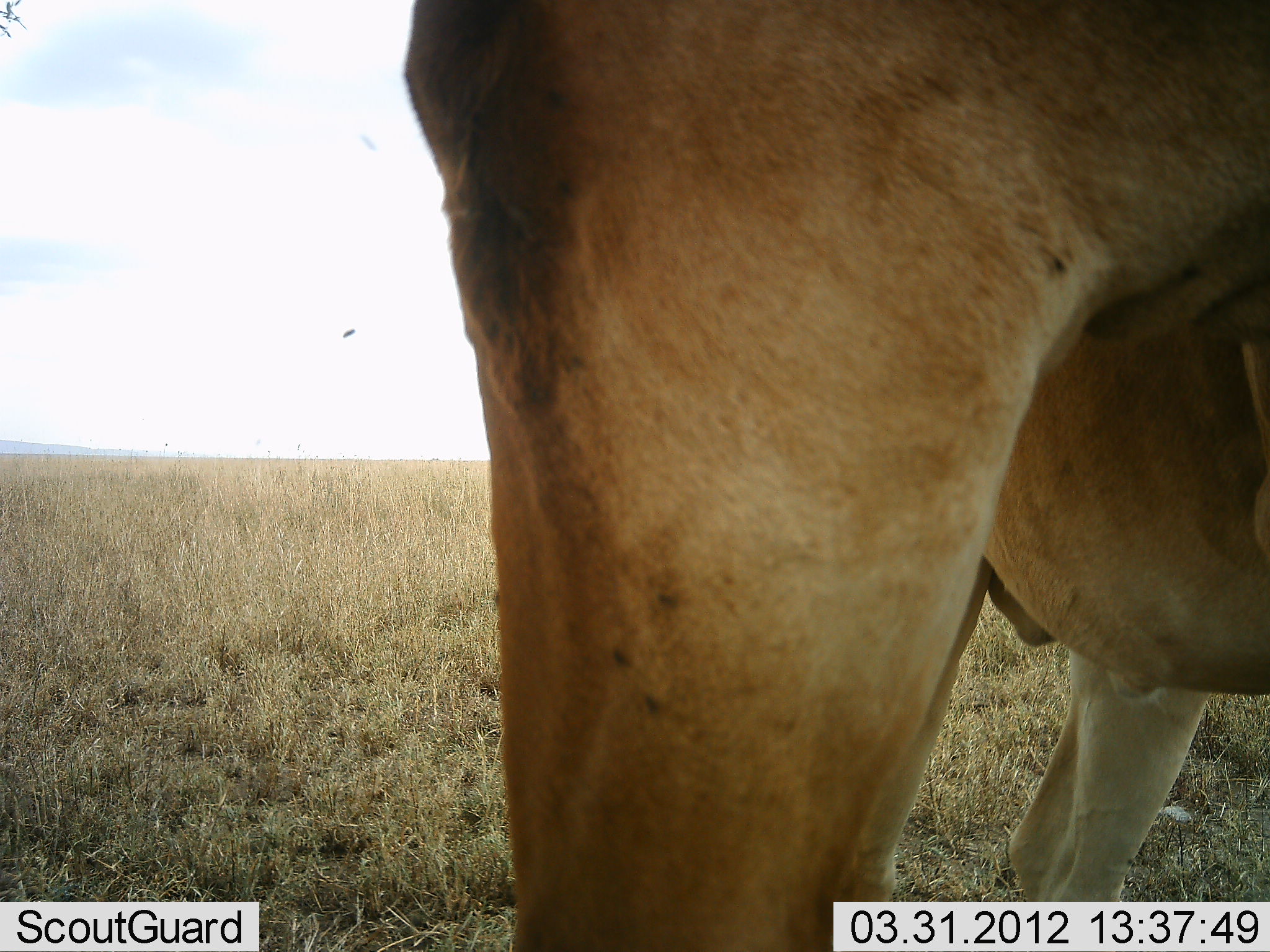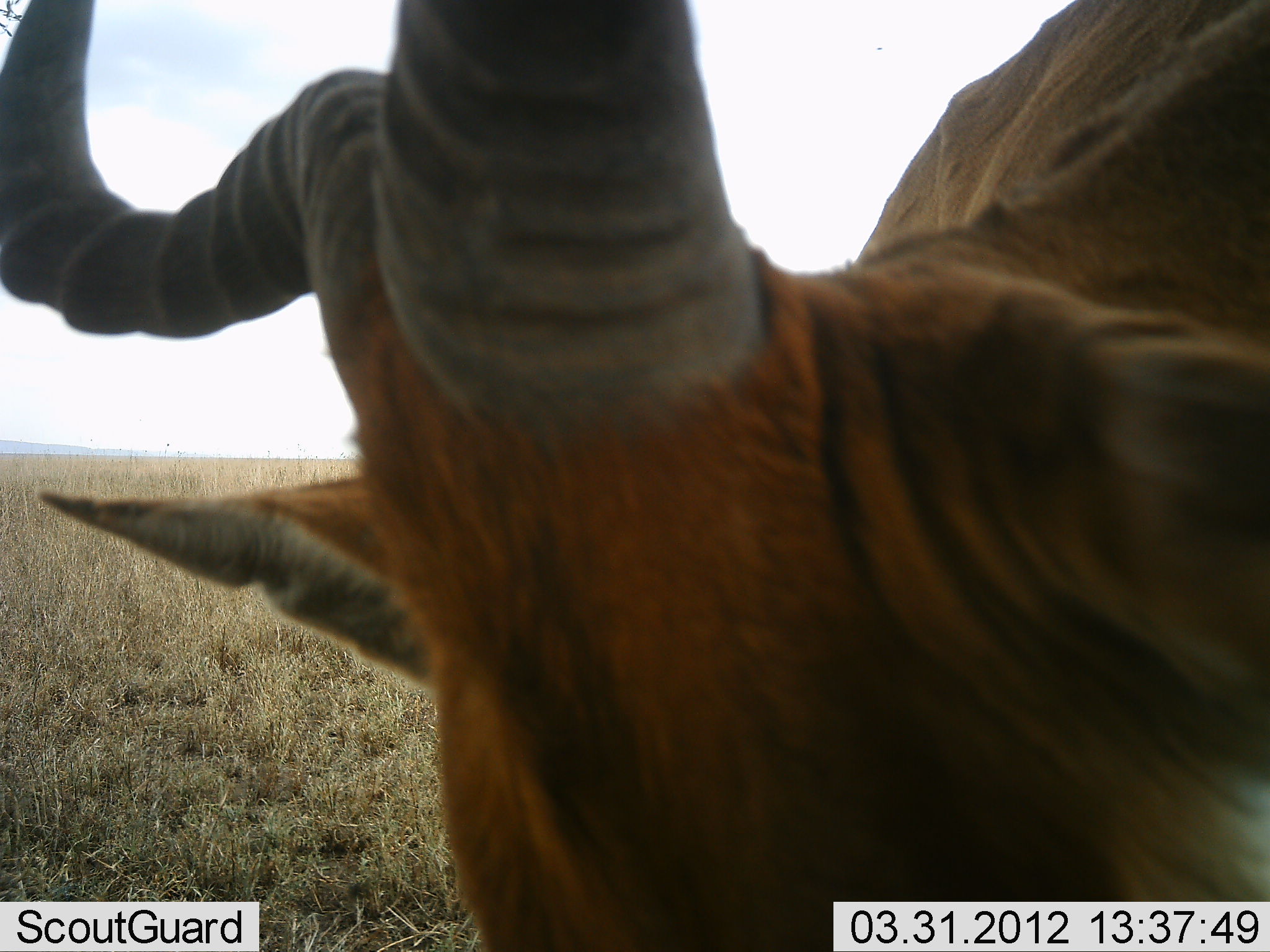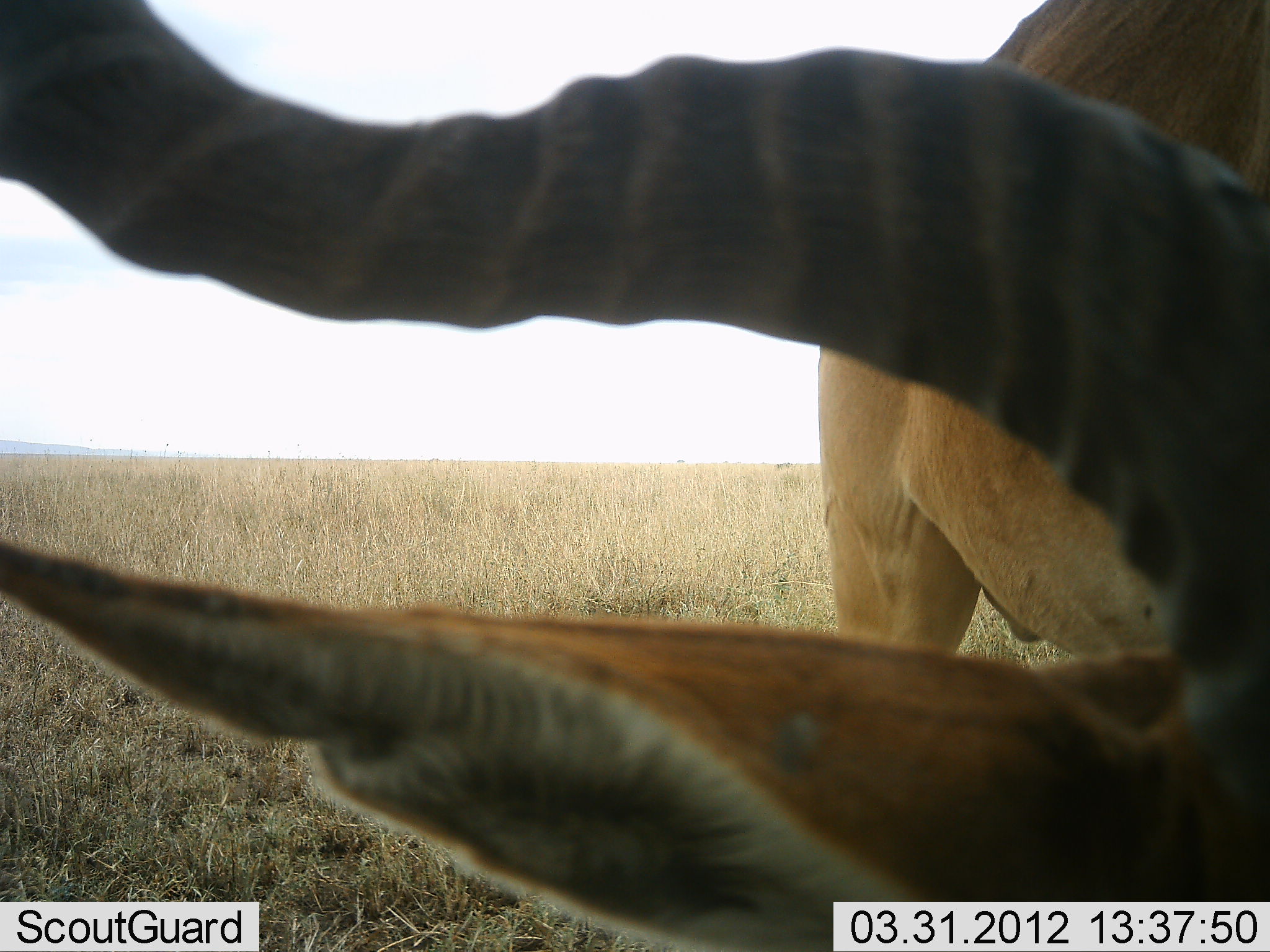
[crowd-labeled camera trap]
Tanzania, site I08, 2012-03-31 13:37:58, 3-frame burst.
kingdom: Animalia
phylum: Chordata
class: Mammalia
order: Artiodactyla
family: Bovidae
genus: Alcelaphus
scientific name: Alcelaphus buselaphus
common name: hartebeest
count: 1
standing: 62%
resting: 6%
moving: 19%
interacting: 0%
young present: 6%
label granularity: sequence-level